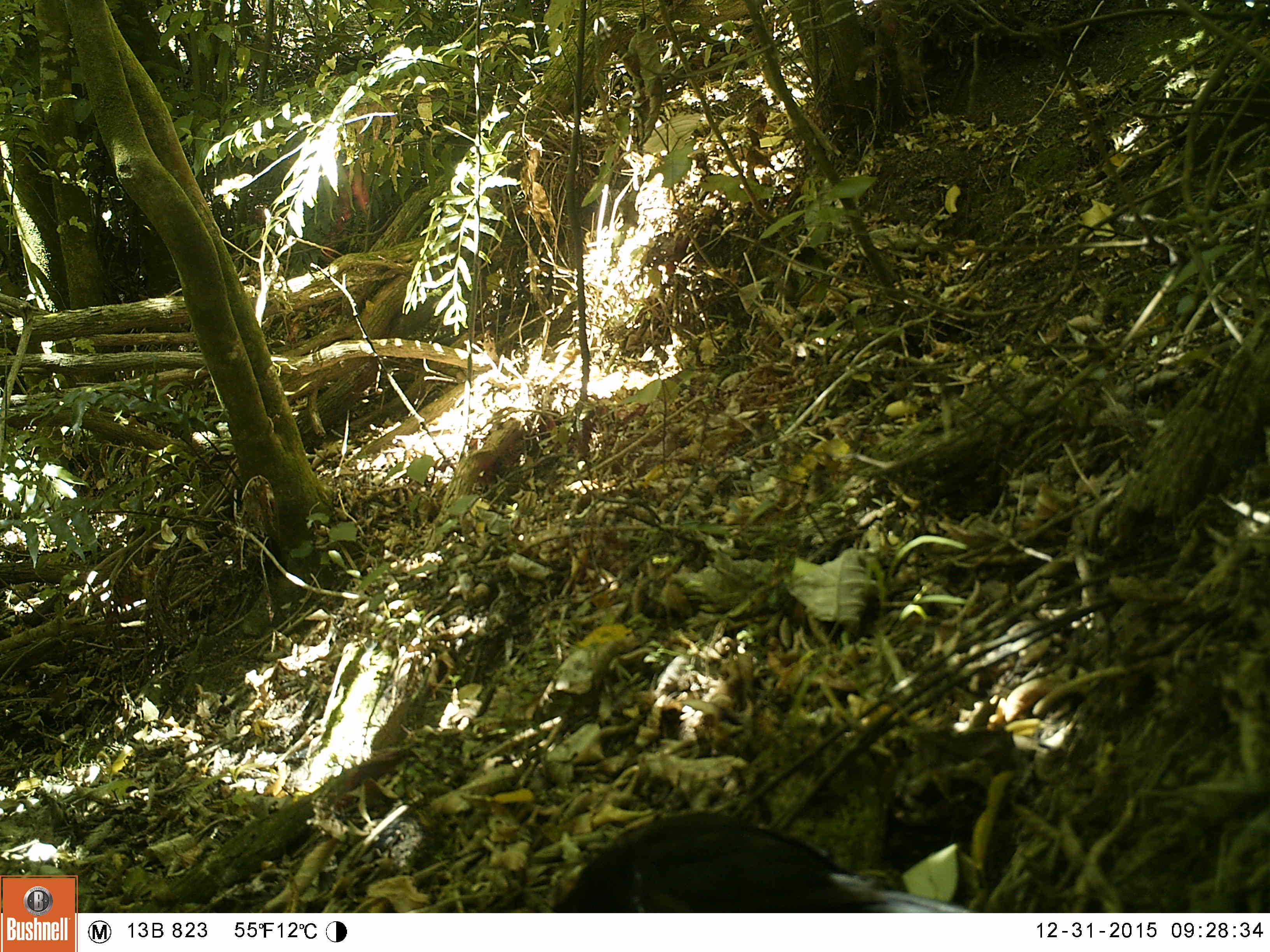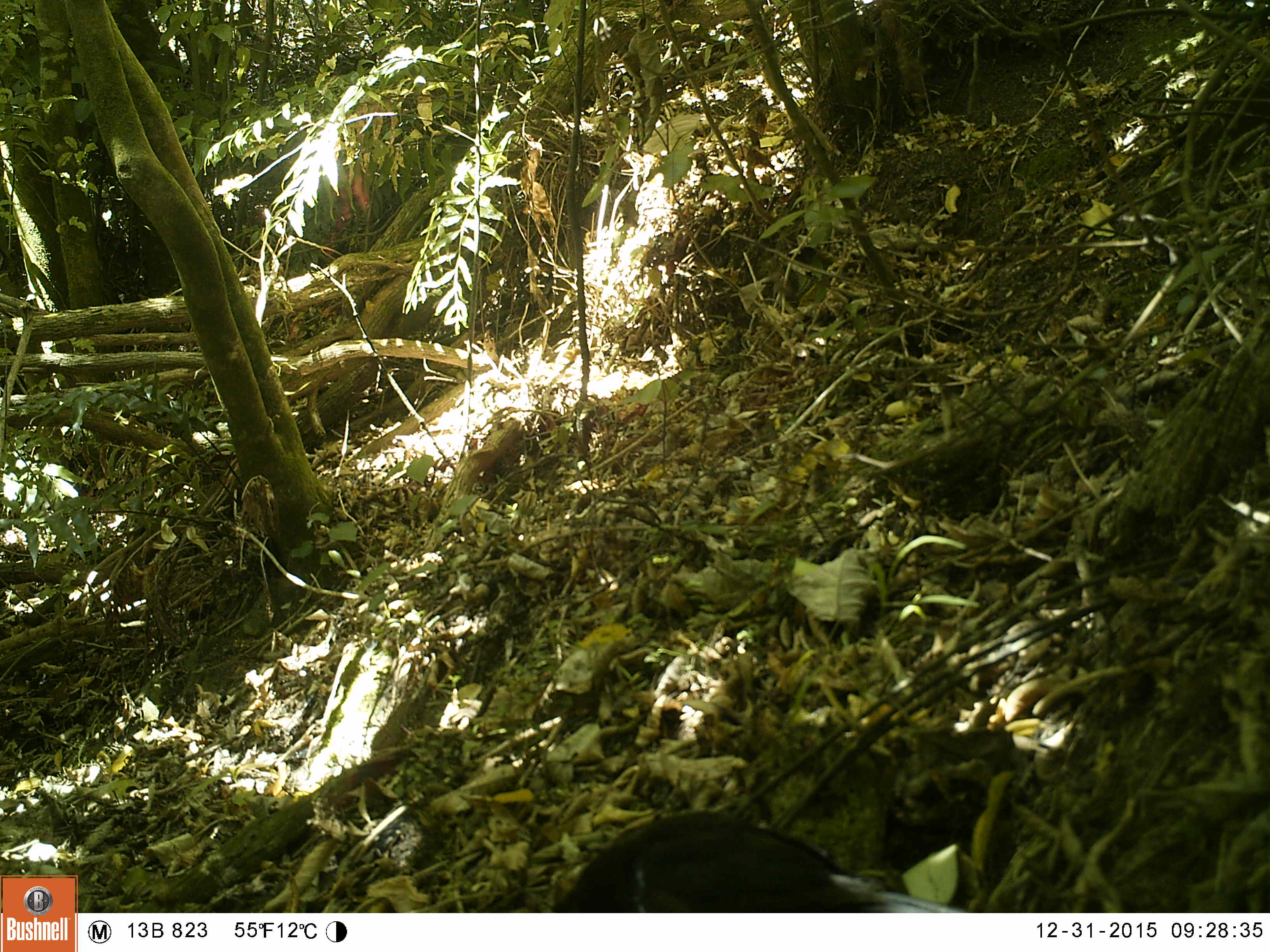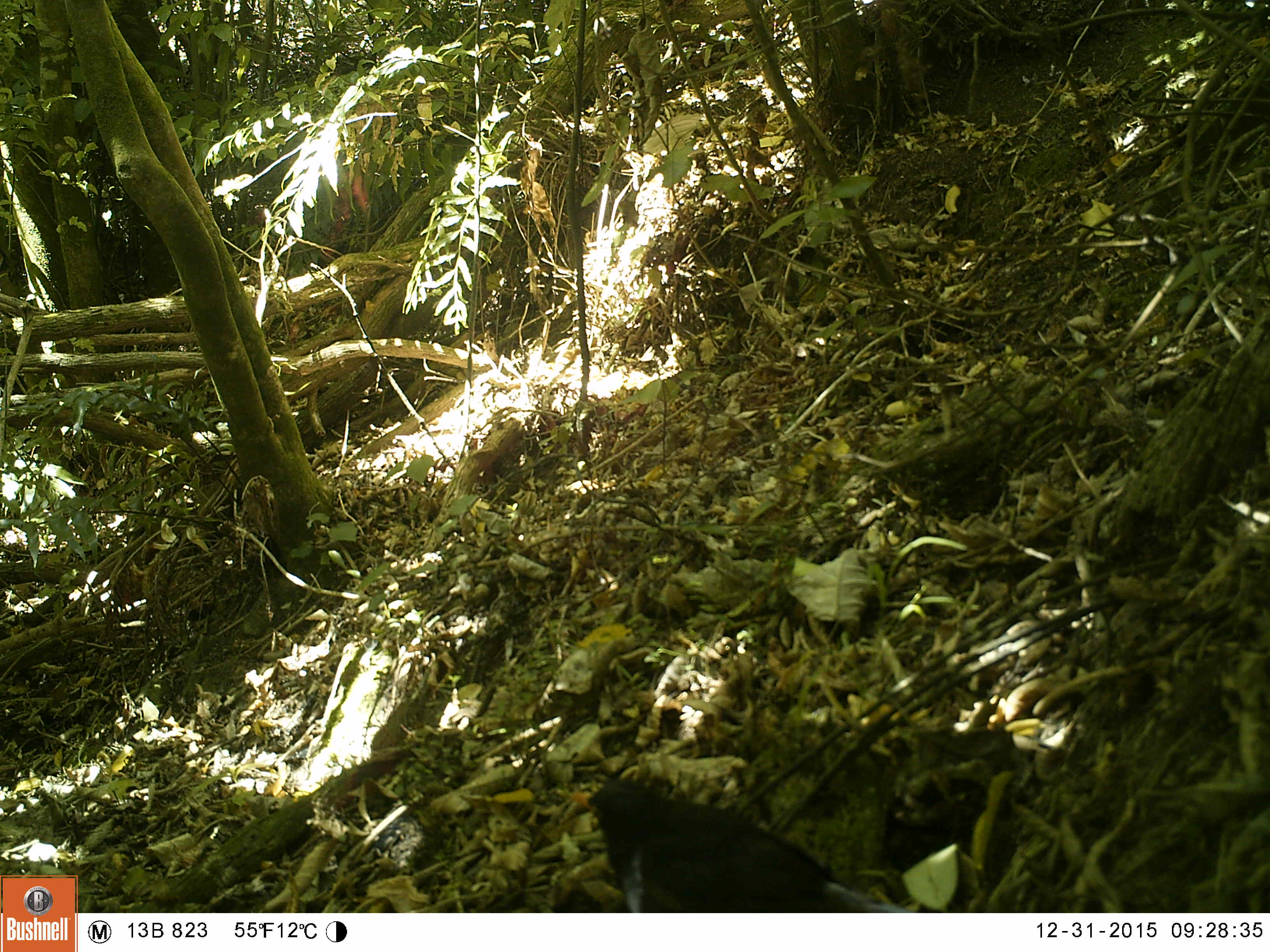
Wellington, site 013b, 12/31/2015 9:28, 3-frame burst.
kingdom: Animalia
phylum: Chordata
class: Aves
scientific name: Aves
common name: bird